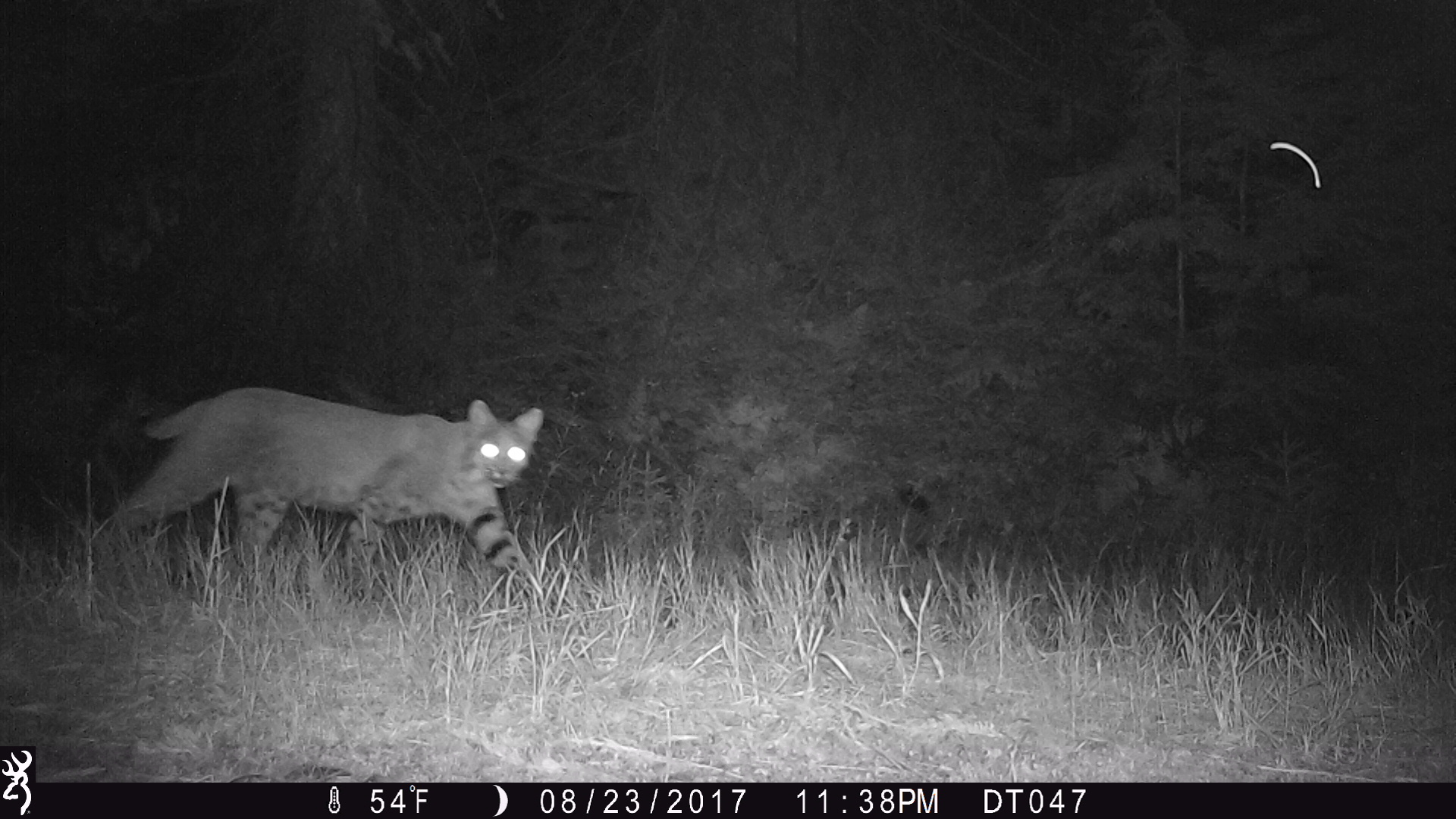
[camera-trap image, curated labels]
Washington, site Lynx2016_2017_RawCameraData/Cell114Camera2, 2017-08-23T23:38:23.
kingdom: Animalia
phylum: Chordata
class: Mammalia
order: Carnivora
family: Felidae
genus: Lynx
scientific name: Lynx rufus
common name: bobcat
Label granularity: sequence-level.